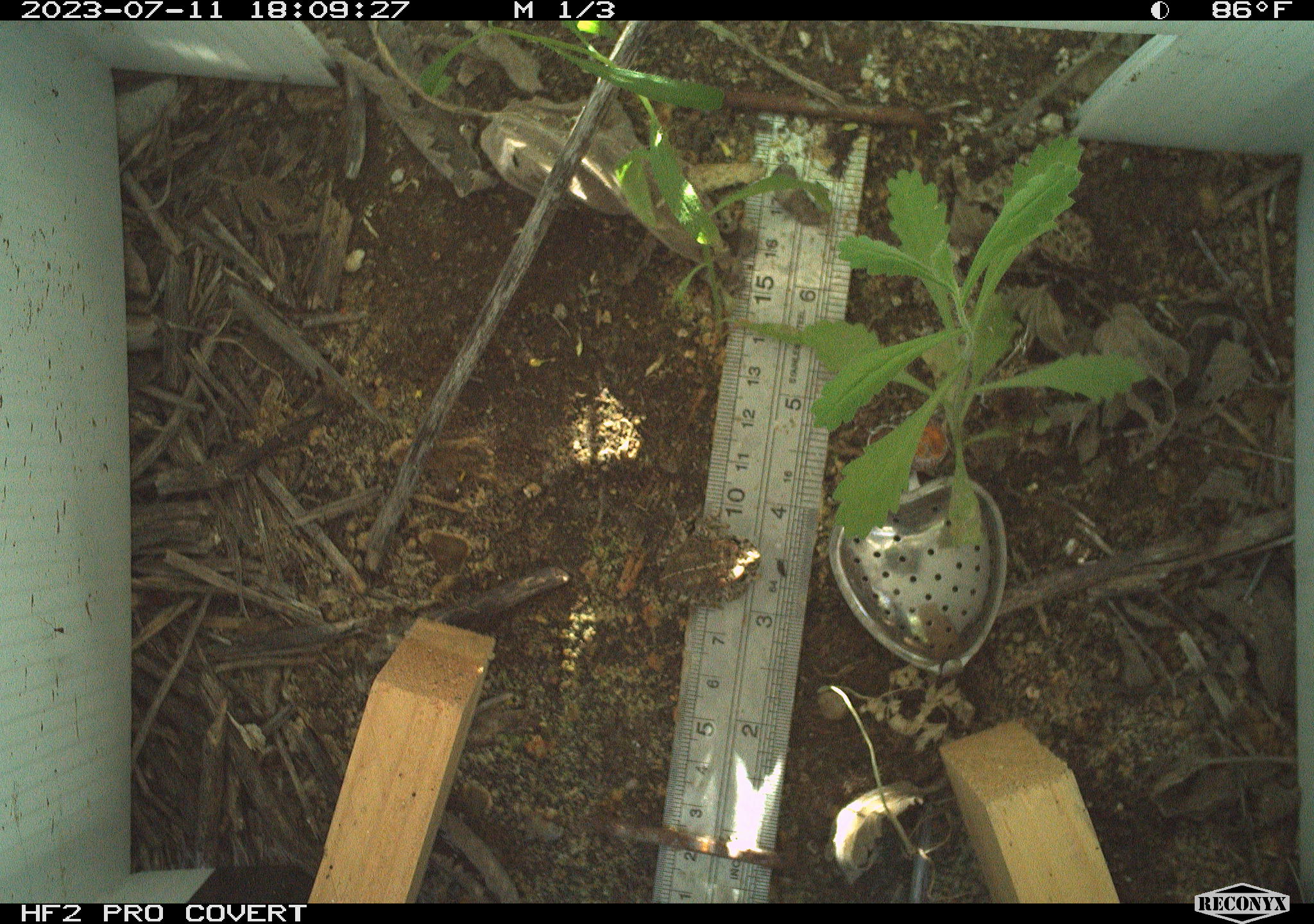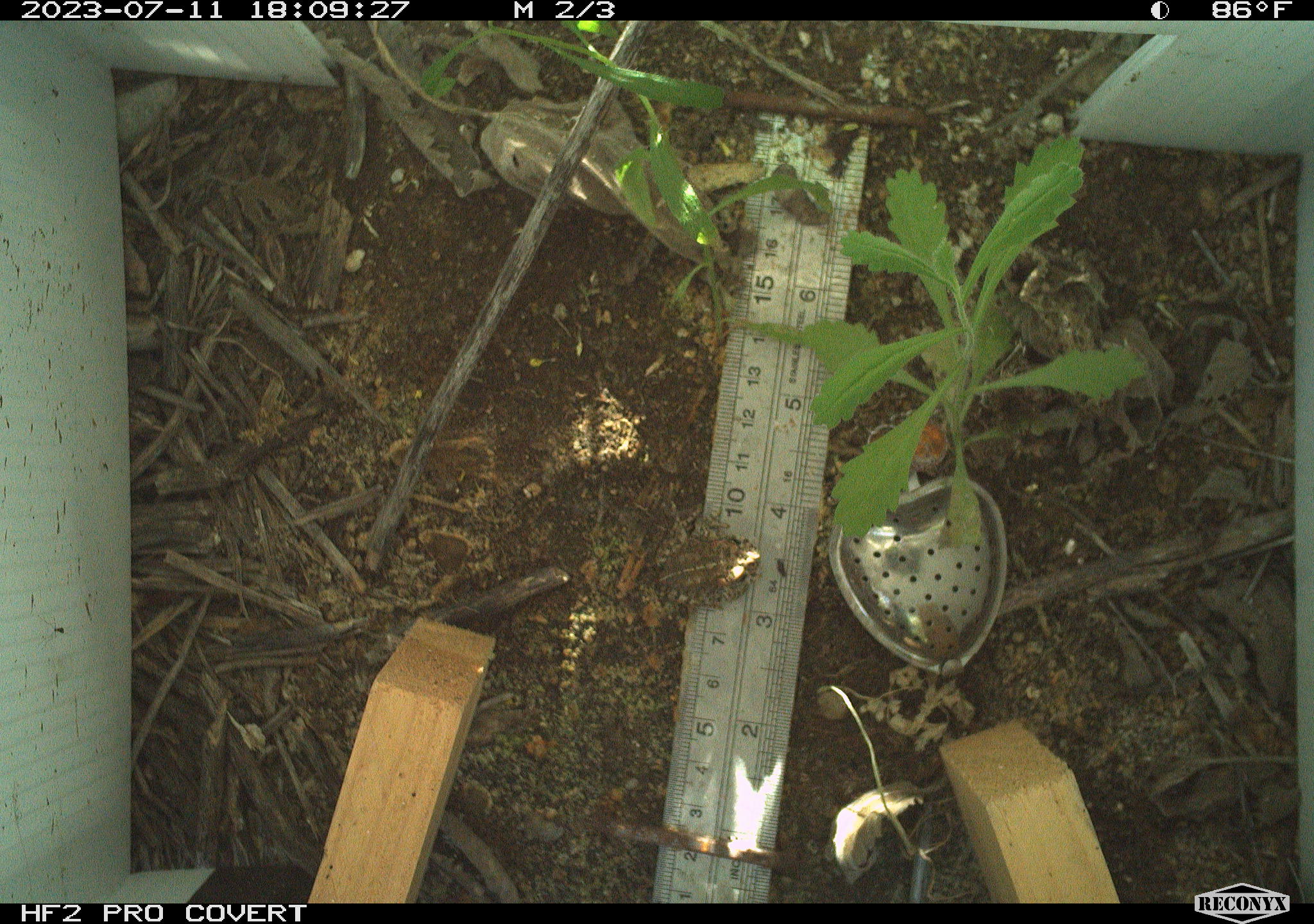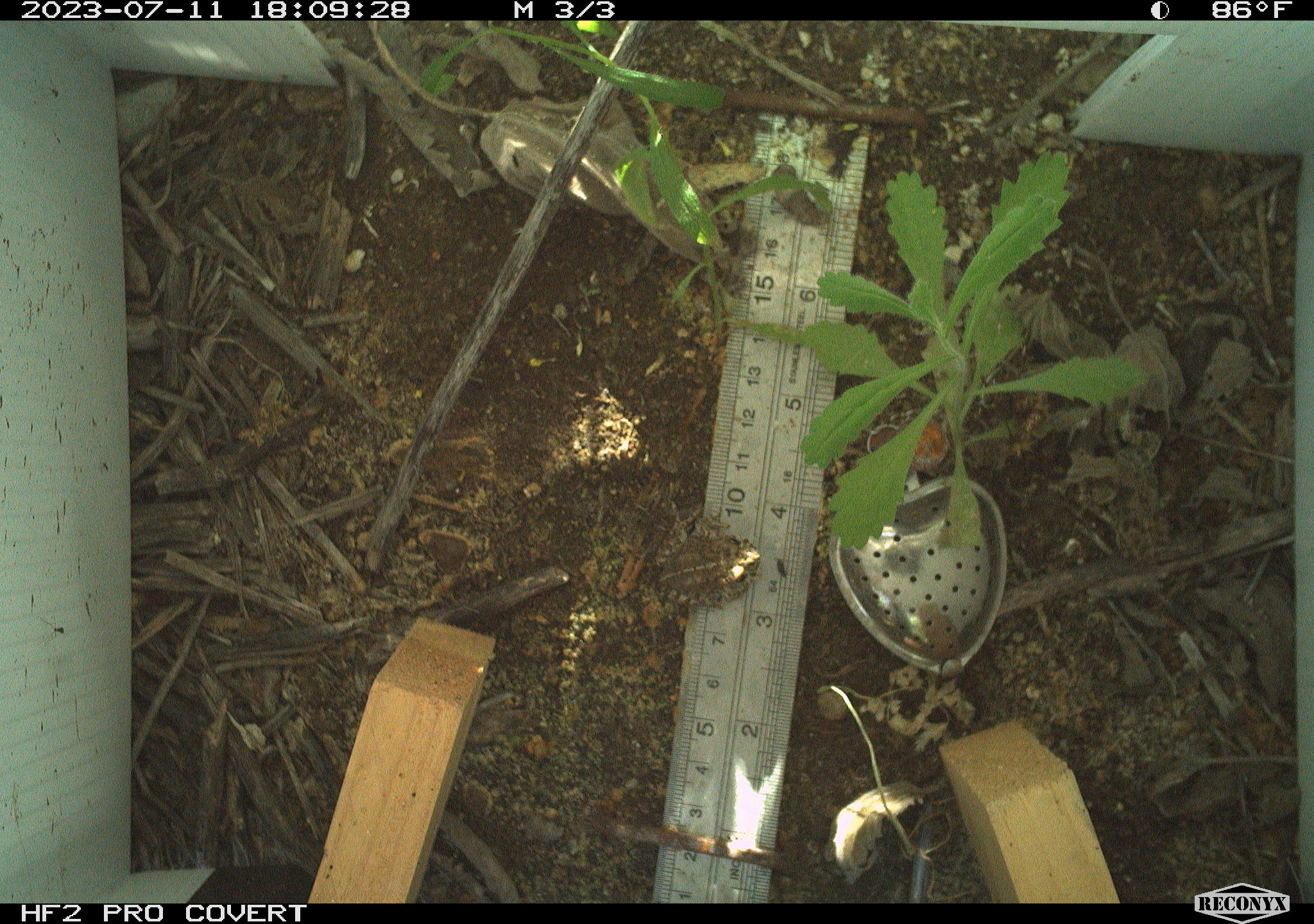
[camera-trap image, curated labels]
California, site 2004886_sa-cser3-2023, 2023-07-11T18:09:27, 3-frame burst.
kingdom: Animalia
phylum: Chordata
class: Amphibia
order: Anura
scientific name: Anura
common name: frogs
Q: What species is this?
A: Frogs (Anura).